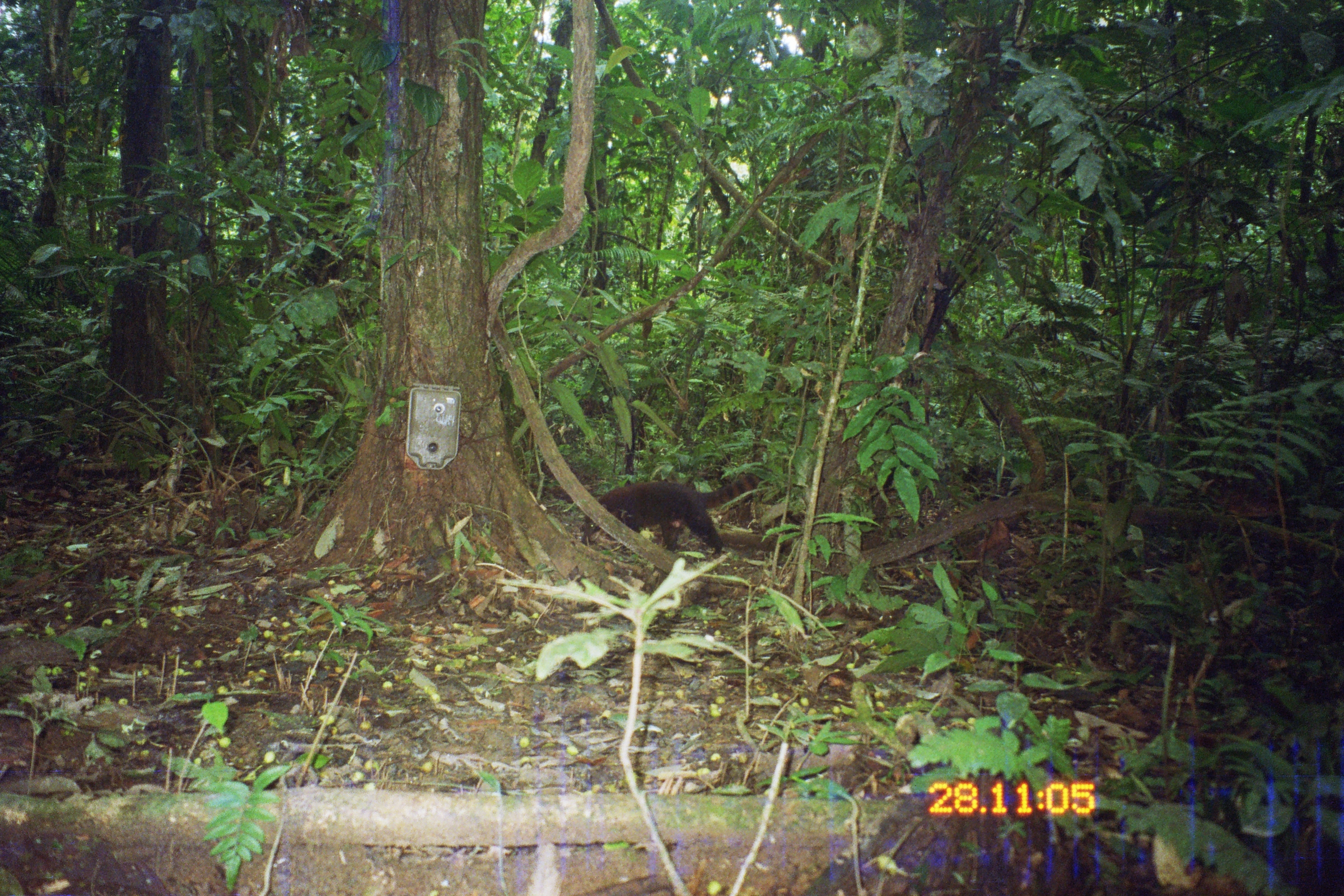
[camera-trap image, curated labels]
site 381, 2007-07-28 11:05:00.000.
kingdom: Animalia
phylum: Chordata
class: Mammalia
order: Carnivora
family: Procyonidae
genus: Nasua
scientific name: Nasua nasua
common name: south american coati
Nasua nasua (south american coati).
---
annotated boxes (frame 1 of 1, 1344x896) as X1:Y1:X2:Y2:
nasua nasua: 580:469:773:559